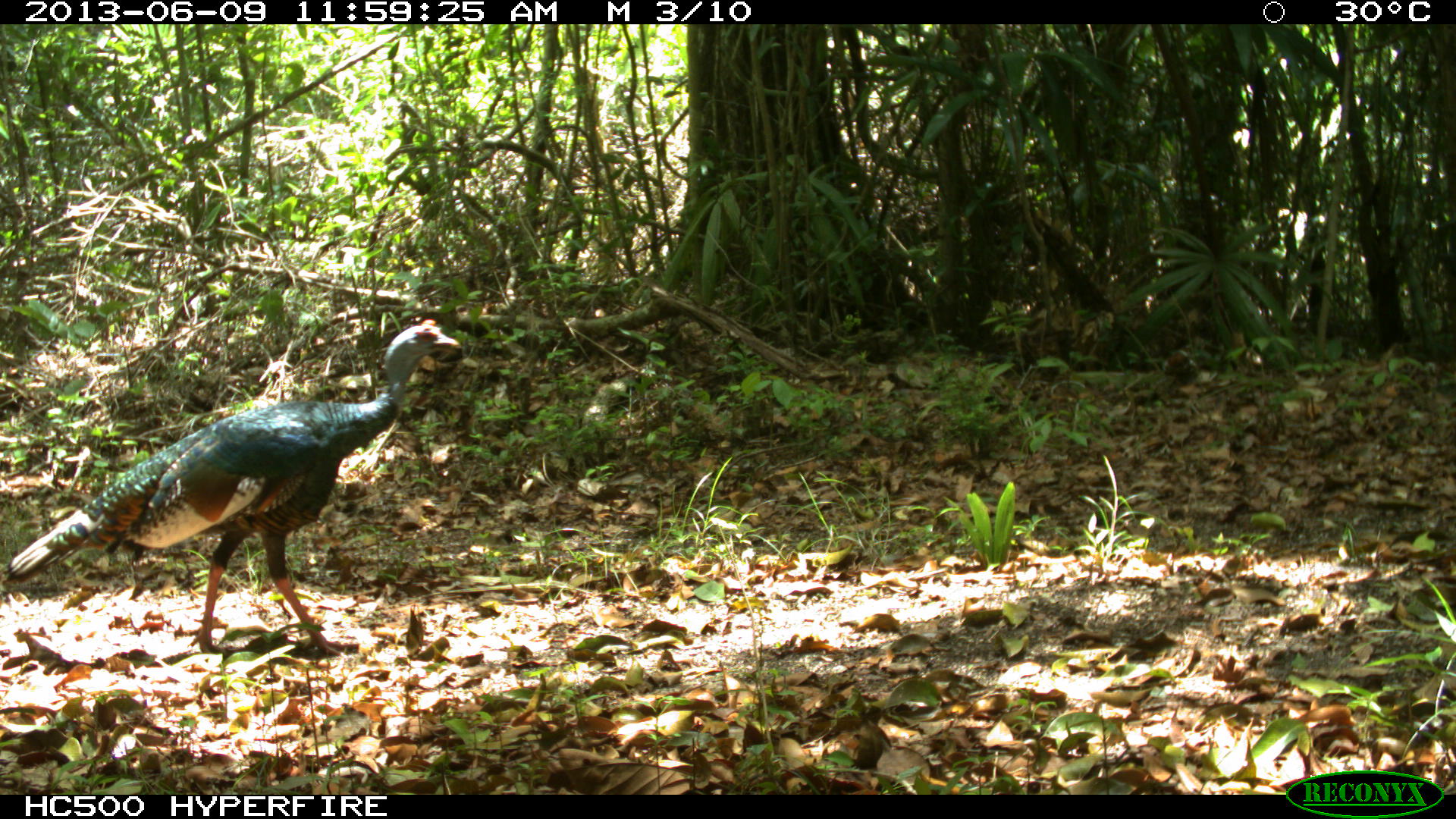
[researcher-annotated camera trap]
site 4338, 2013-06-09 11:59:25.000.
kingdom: Animalia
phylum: Chordata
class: Aves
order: Galliformes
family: Phasianidae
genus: Meleagris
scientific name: Meleagris ocellata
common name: ocellated turkey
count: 1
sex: female